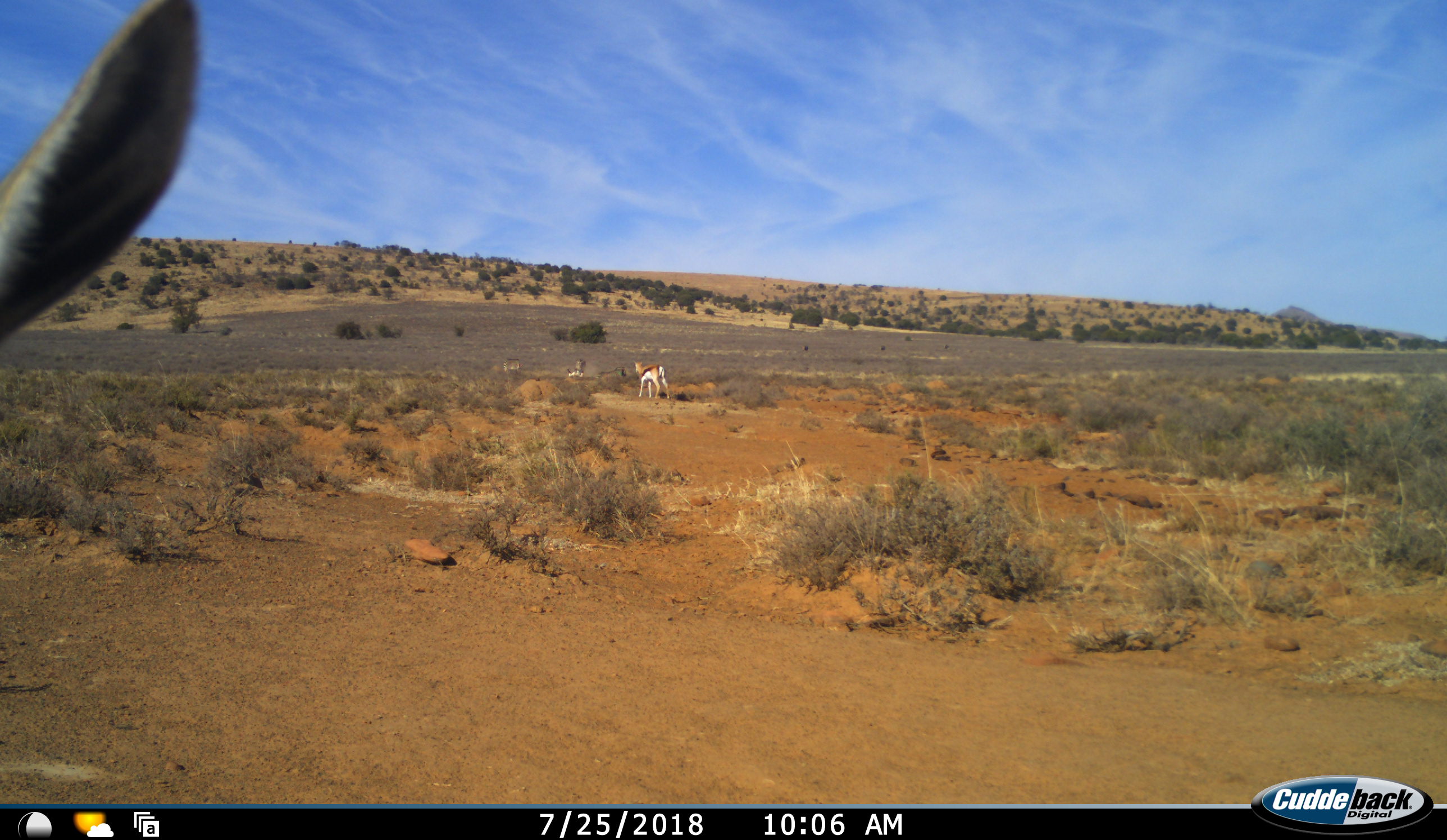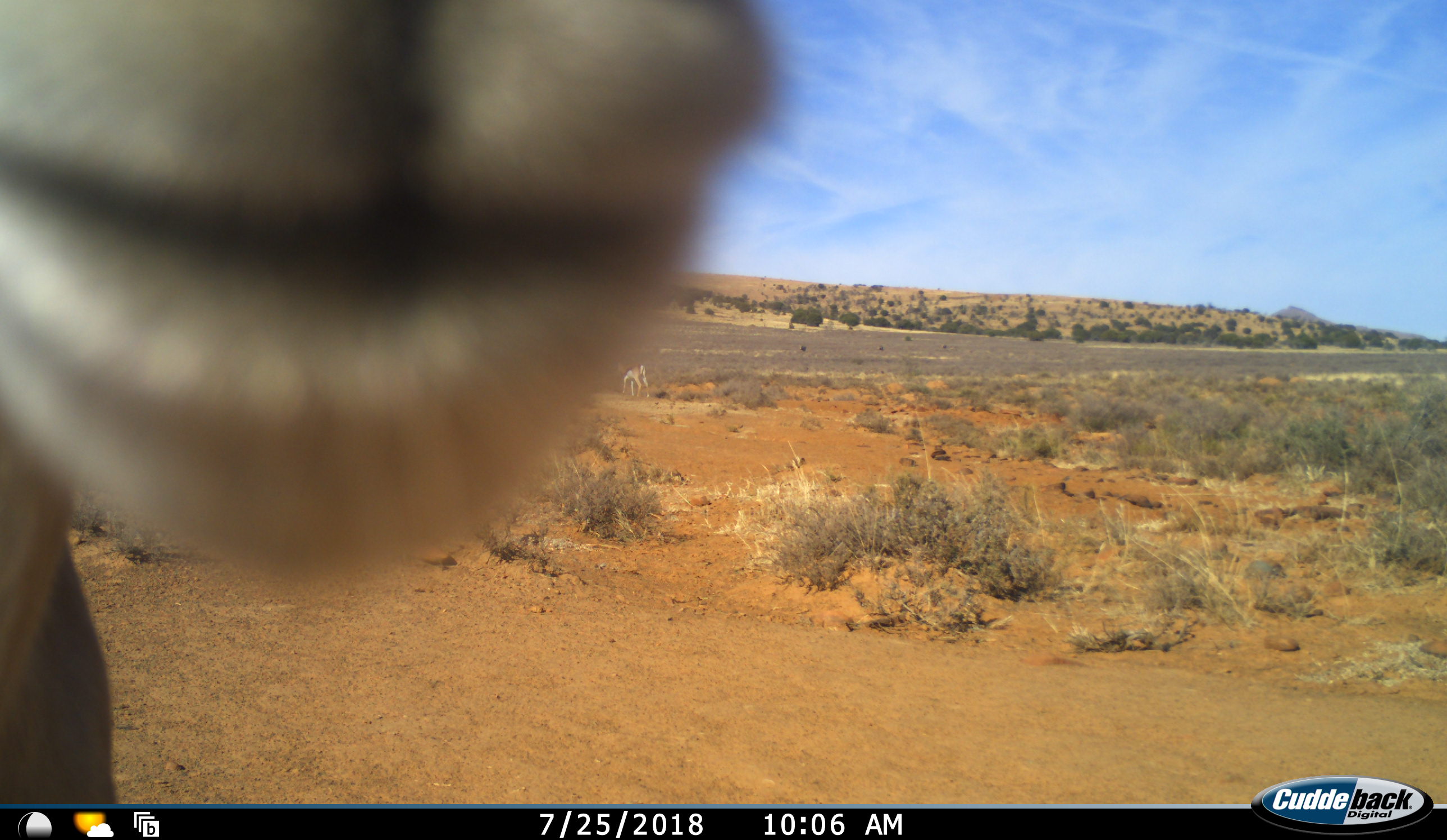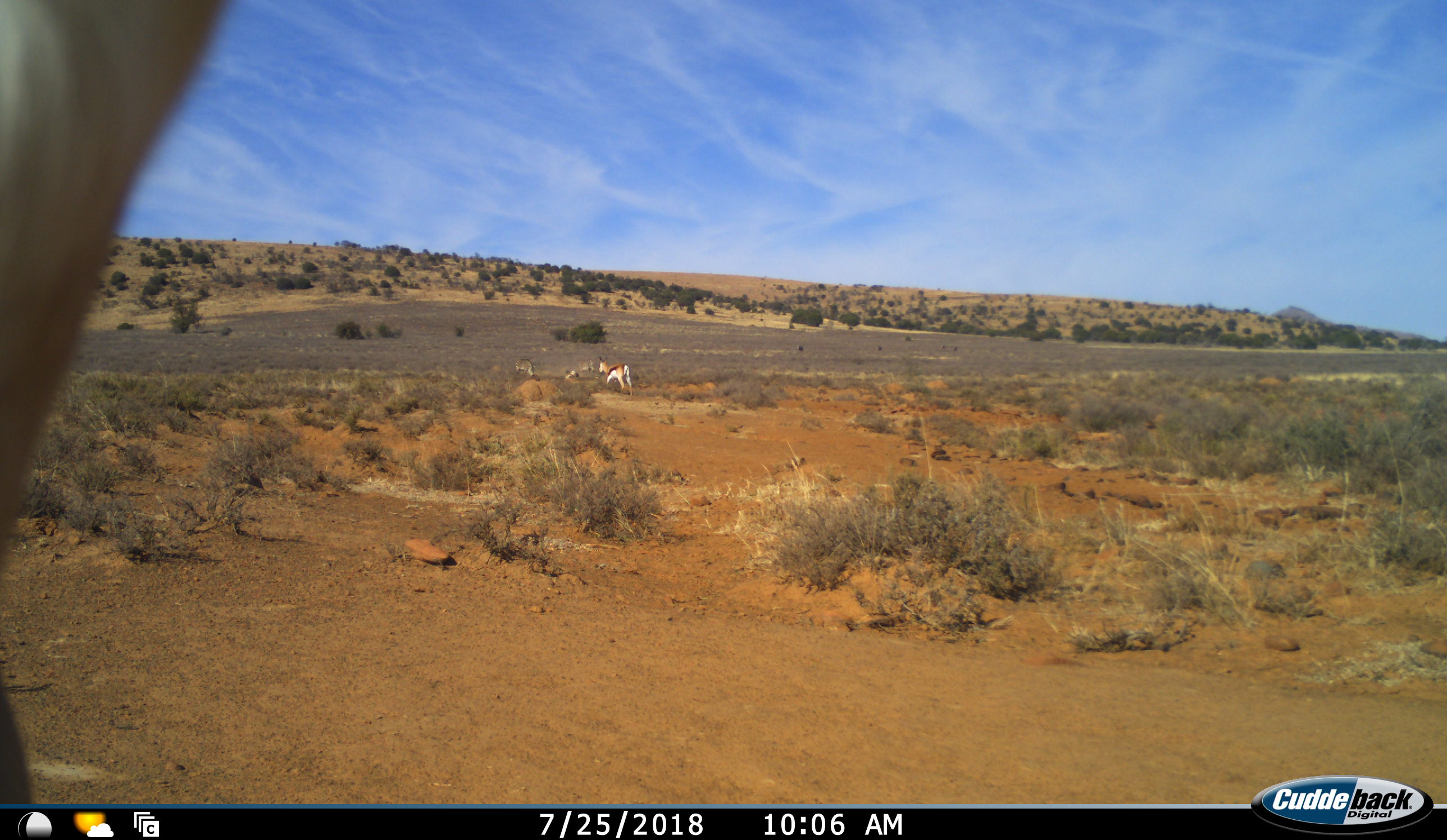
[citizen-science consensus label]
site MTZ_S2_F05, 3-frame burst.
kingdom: Animalia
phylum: Chordata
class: Mammalia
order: Artiodactyla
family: Bovidae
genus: Antidorcas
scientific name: Antidorcas marsupialis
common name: springbok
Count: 3.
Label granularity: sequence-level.